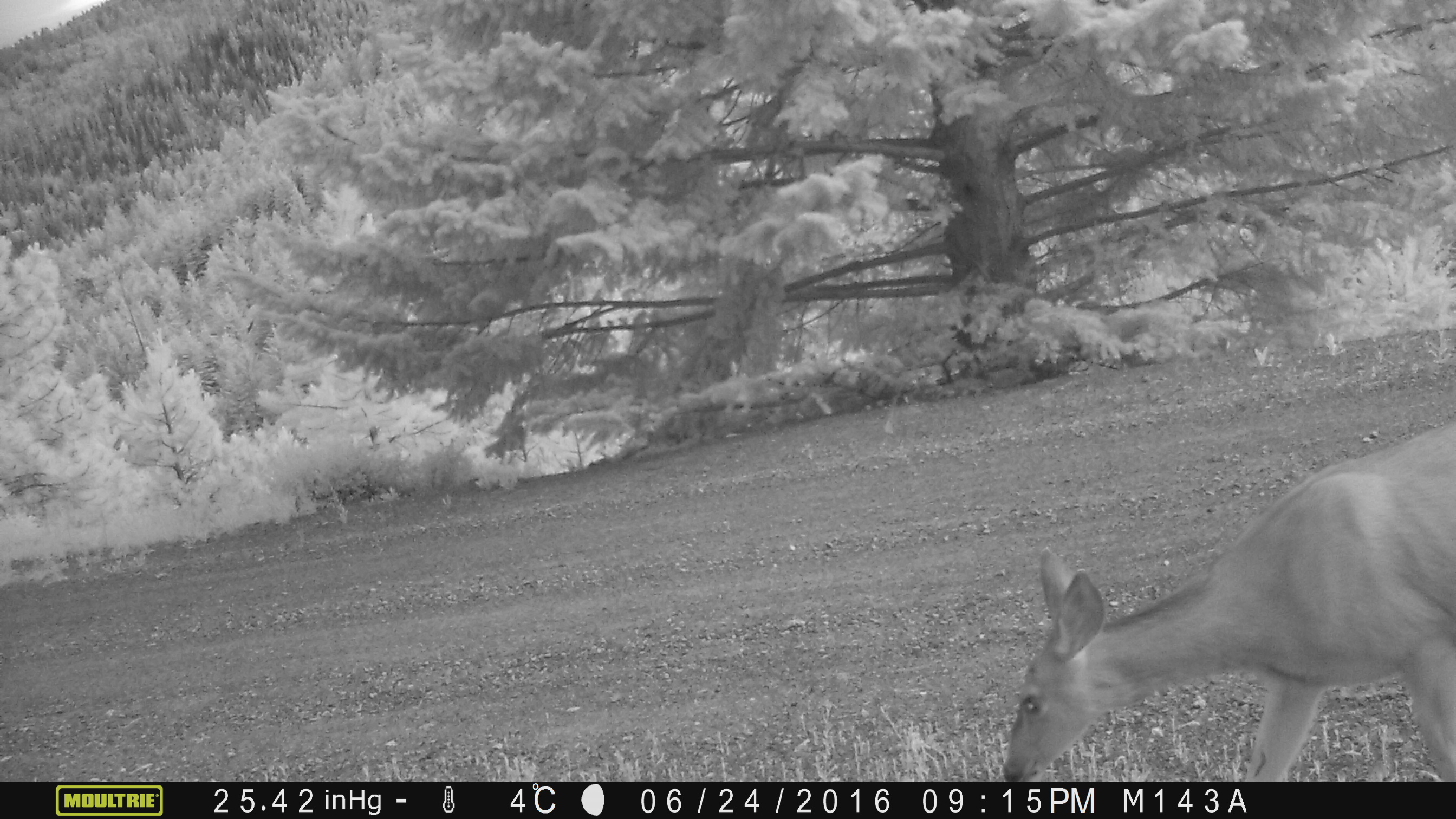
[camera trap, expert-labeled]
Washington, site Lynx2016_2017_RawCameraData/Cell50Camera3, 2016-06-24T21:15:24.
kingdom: Animalia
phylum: Chordata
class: Mammalia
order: Artiodactyla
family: Cervidae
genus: Odocoileus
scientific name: Odocoileus hemionus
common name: mule deer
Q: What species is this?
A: Odocoileus hemionus (mule deer).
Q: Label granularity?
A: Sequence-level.